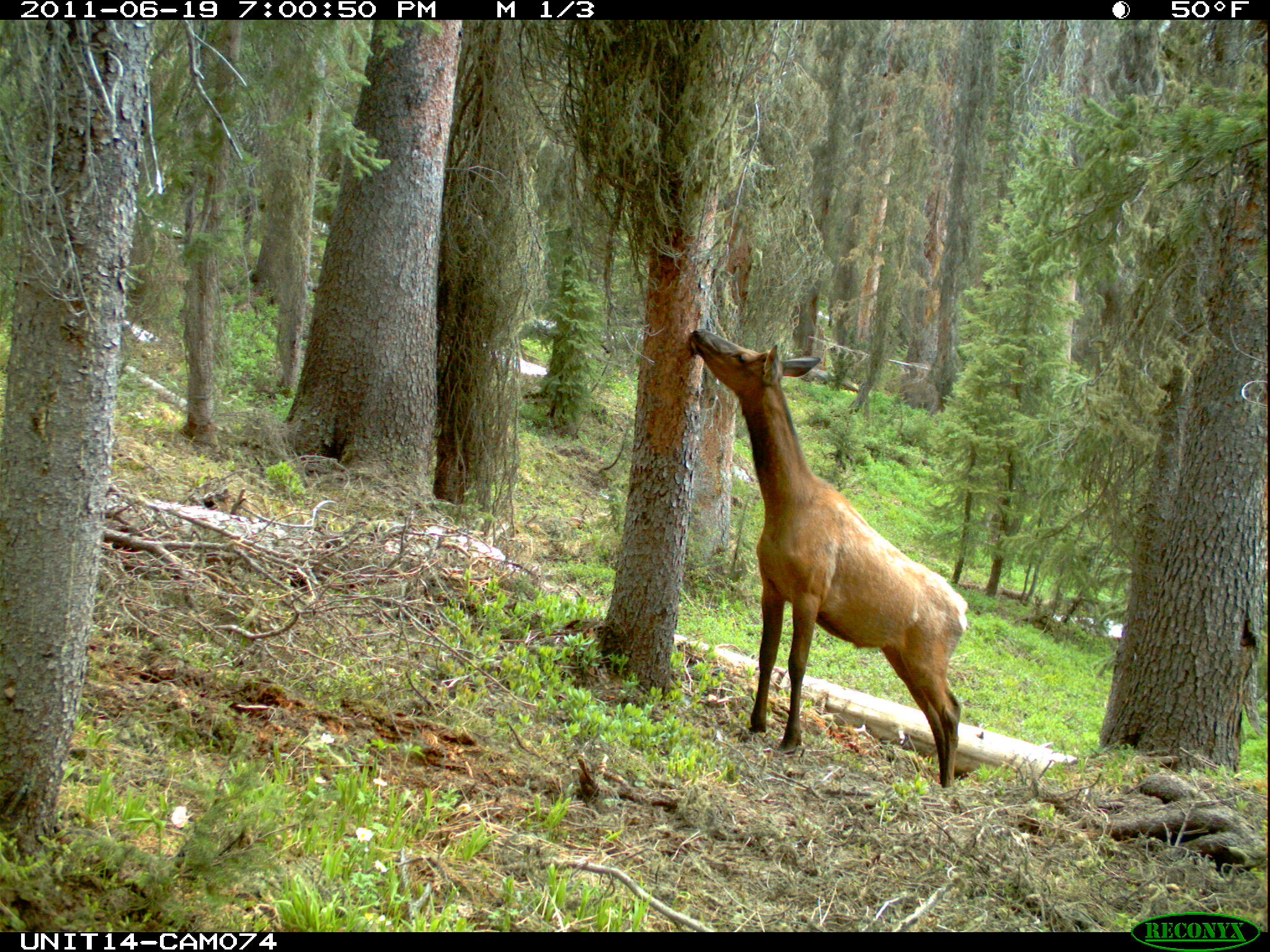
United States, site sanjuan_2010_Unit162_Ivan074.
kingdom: Animalia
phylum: Chordata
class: Mammalia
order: Artiodactyla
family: Cervidae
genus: Cervus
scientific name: Cervus elaphus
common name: red deer